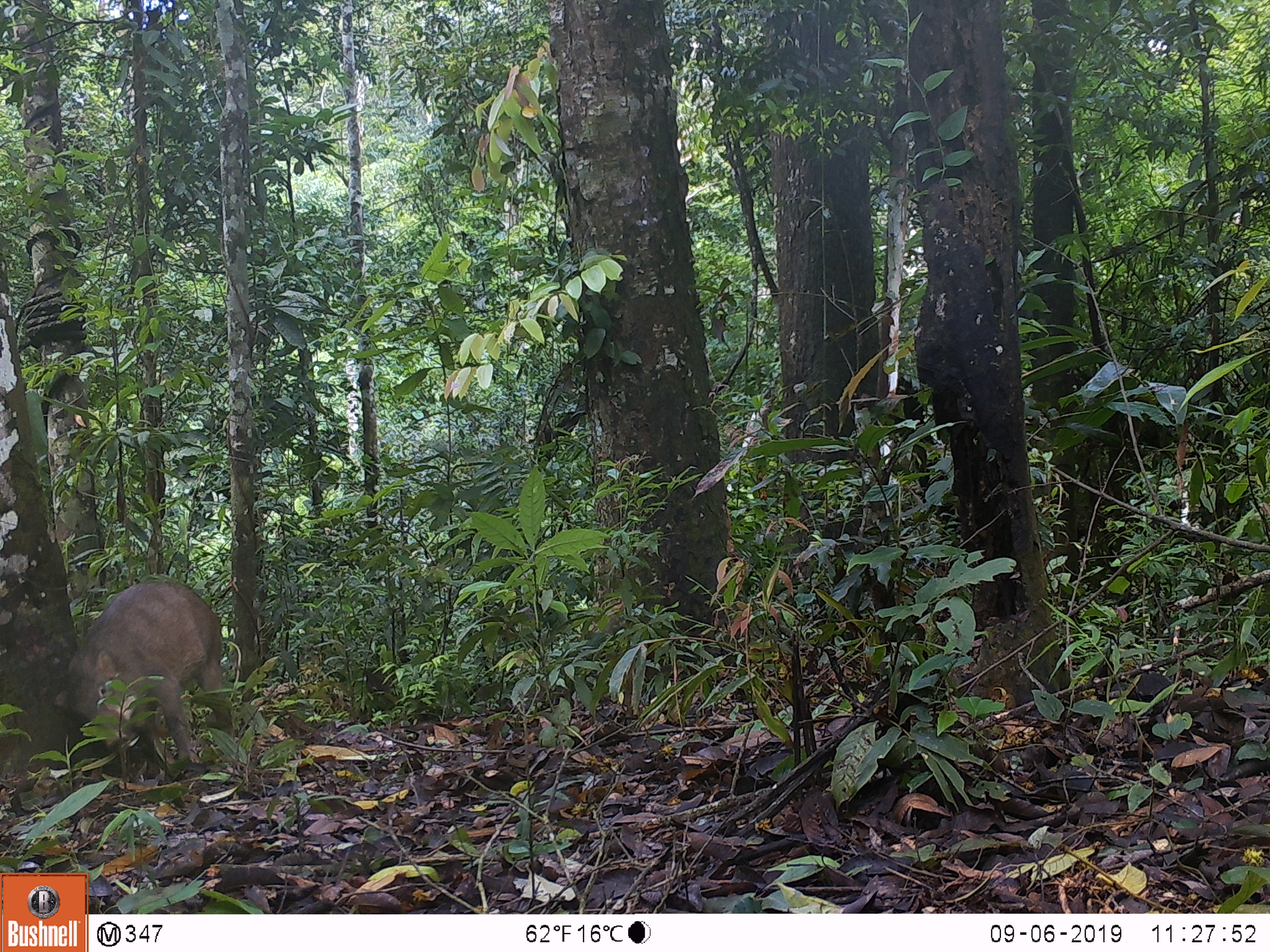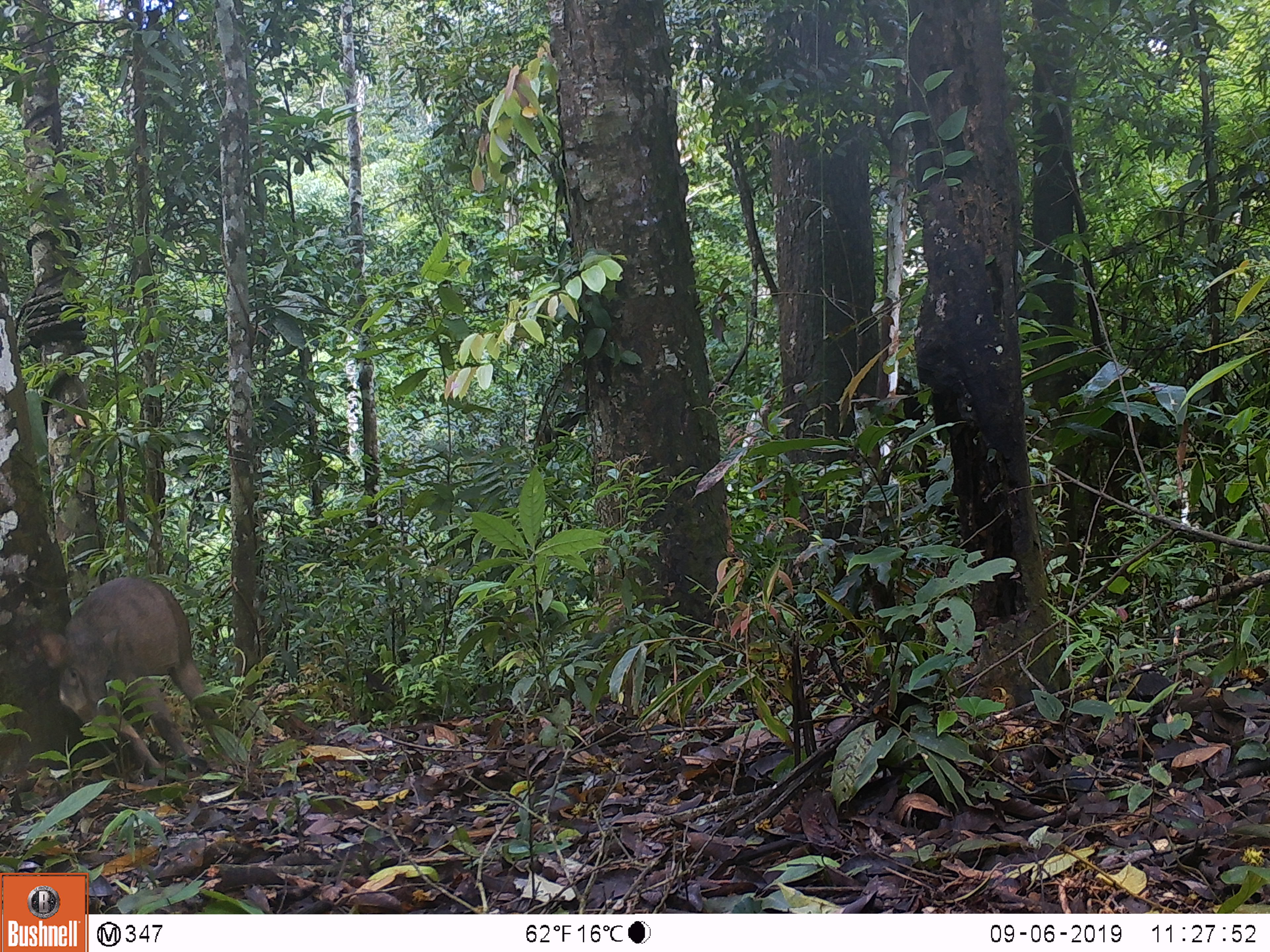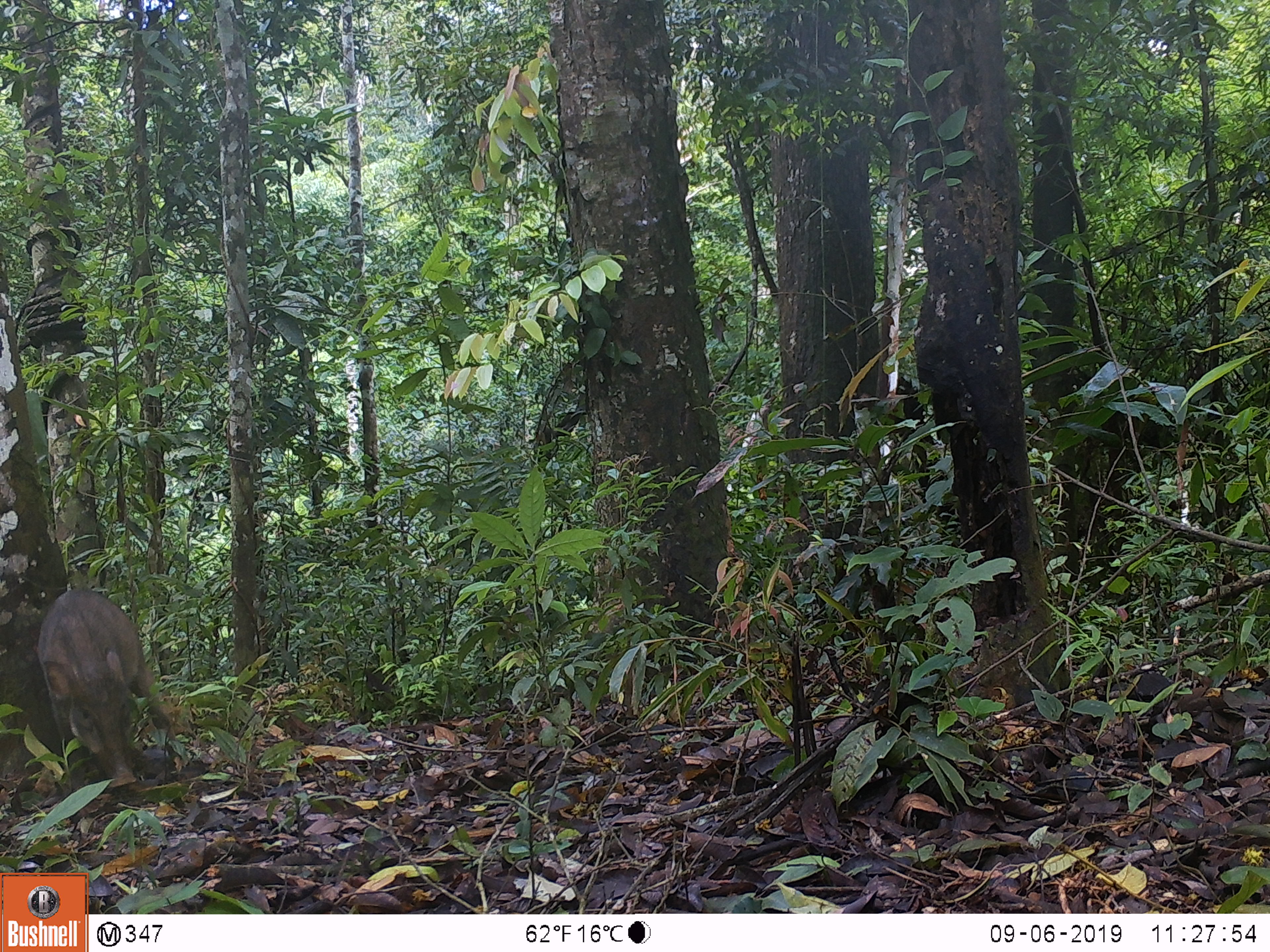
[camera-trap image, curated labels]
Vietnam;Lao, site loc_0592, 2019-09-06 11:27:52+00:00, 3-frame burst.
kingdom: Animalia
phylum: Chordata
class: Mammalia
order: Artiodactyla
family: Suidae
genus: Sus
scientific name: Sus scrofa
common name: eurasian wild pig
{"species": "eurasian wild pig (Sus scrofa)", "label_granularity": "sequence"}